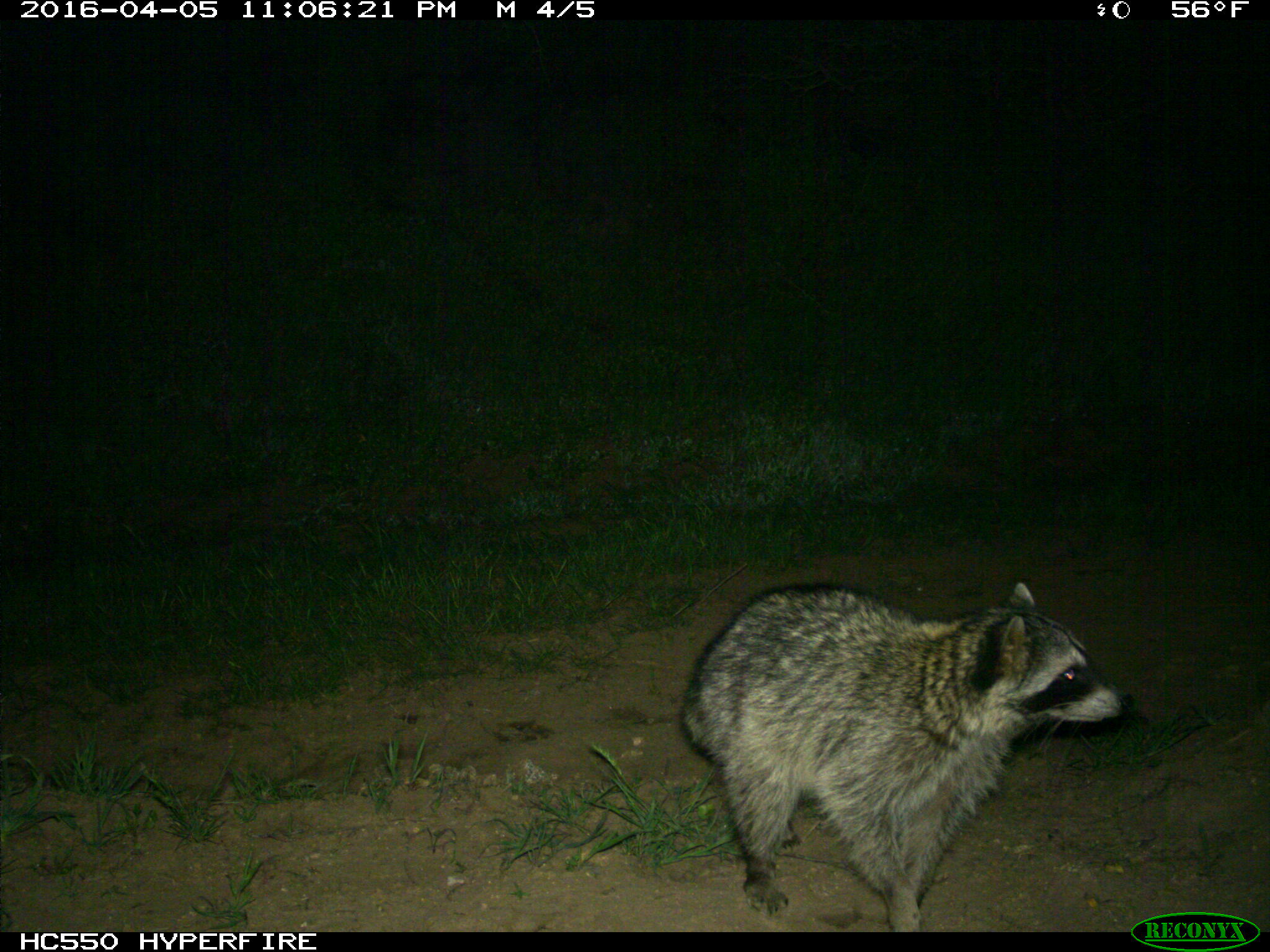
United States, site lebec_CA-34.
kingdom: Animalia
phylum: Chordata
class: Mammalia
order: Carnivora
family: Procyonidae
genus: Procyon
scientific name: Procyon lotor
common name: common raccoon